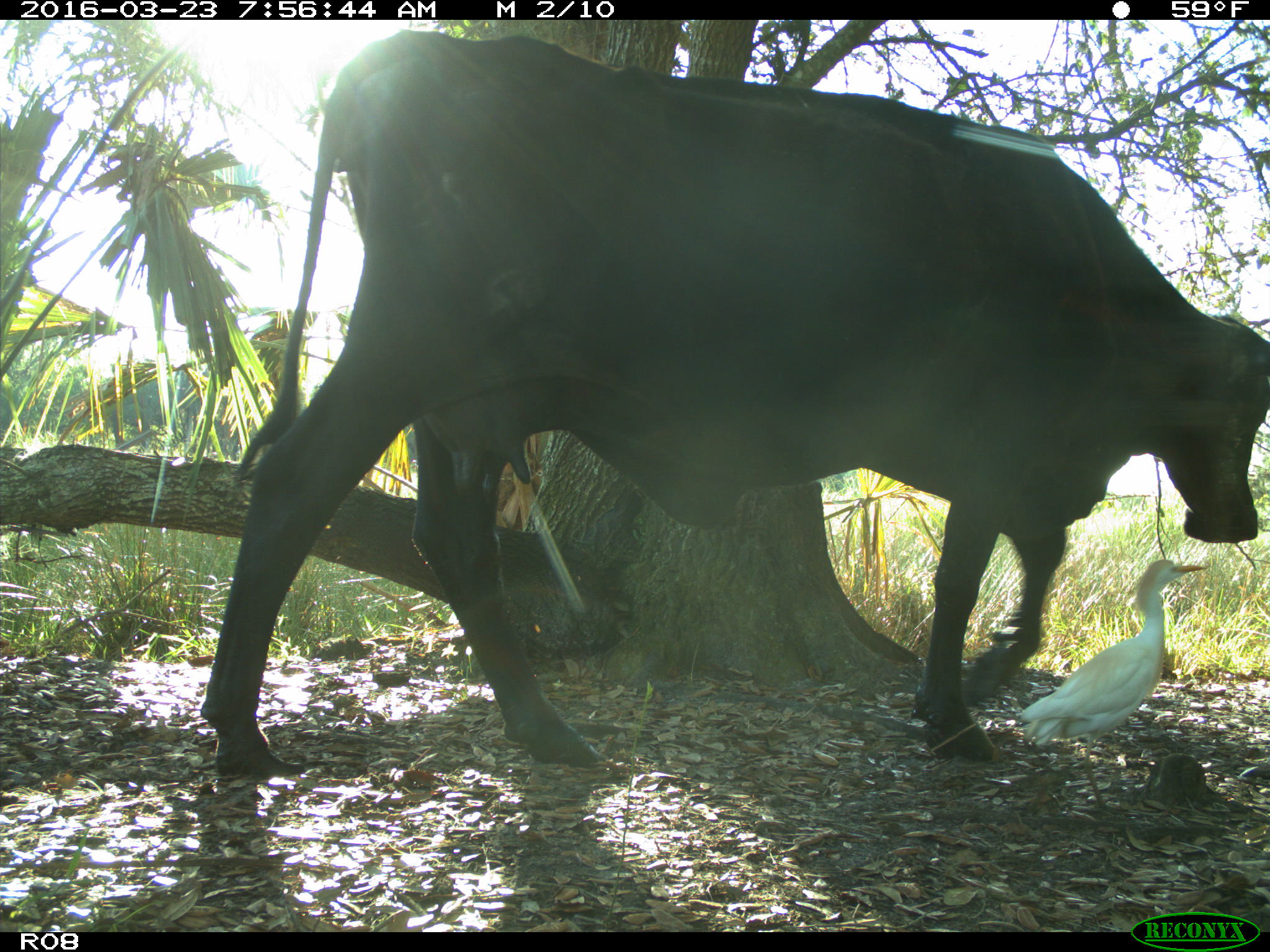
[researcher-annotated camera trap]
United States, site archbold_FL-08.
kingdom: Animalia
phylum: Chordata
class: Mammalia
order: Artiodactyla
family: Bovidae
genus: Bos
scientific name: Bos taurus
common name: domestic cow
Bos taurus (domestic cow).